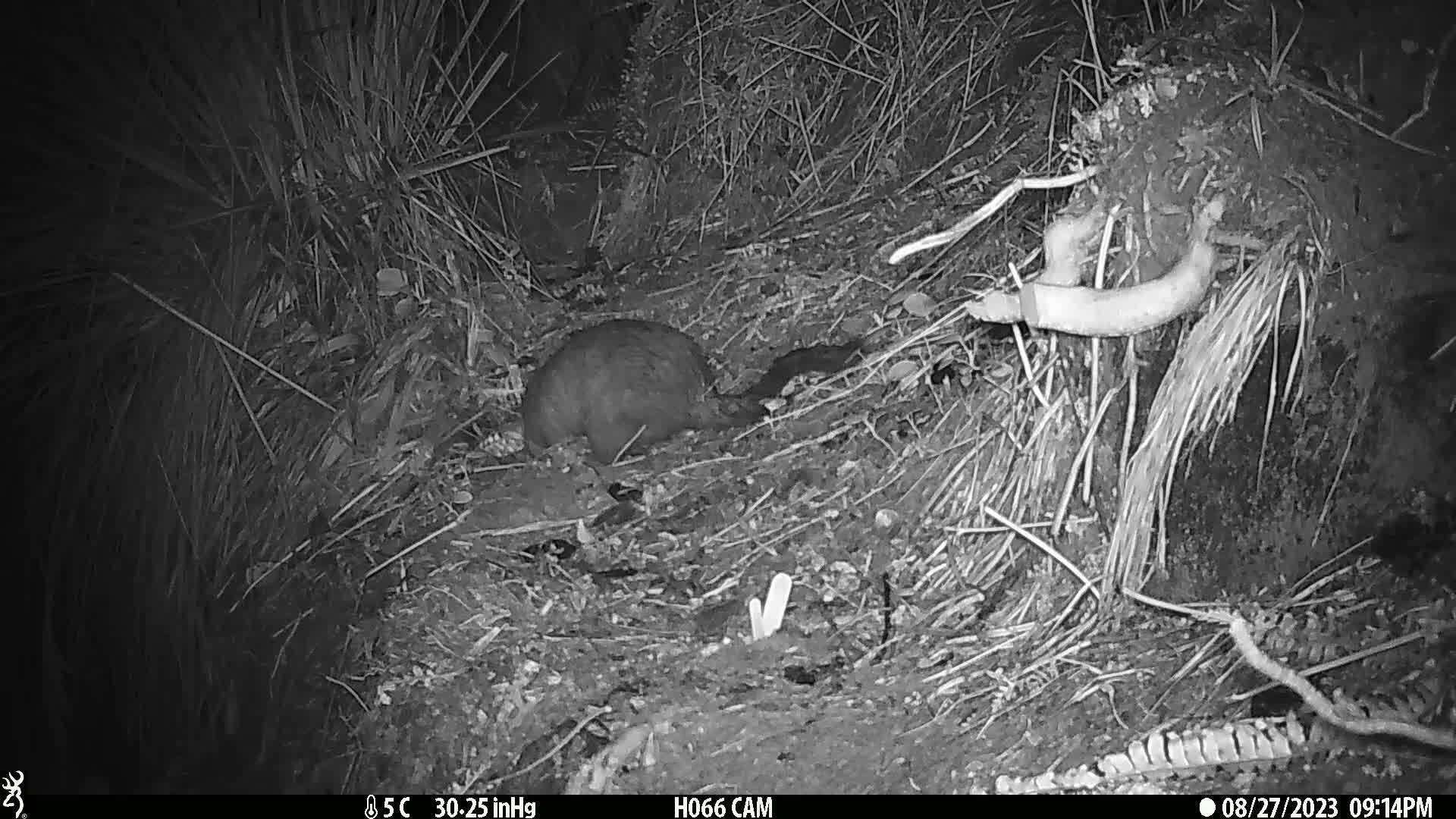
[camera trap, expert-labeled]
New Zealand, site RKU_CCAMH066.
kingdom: Animalia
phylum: Chordata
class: Mammalia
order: Diprotodontia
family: Phalangeridae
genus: Trichosurus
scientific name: Trichosurus vulpecula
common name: common brushtail possum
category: possum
Possum (common brushtail possum) (Trichosurus vulpecula).